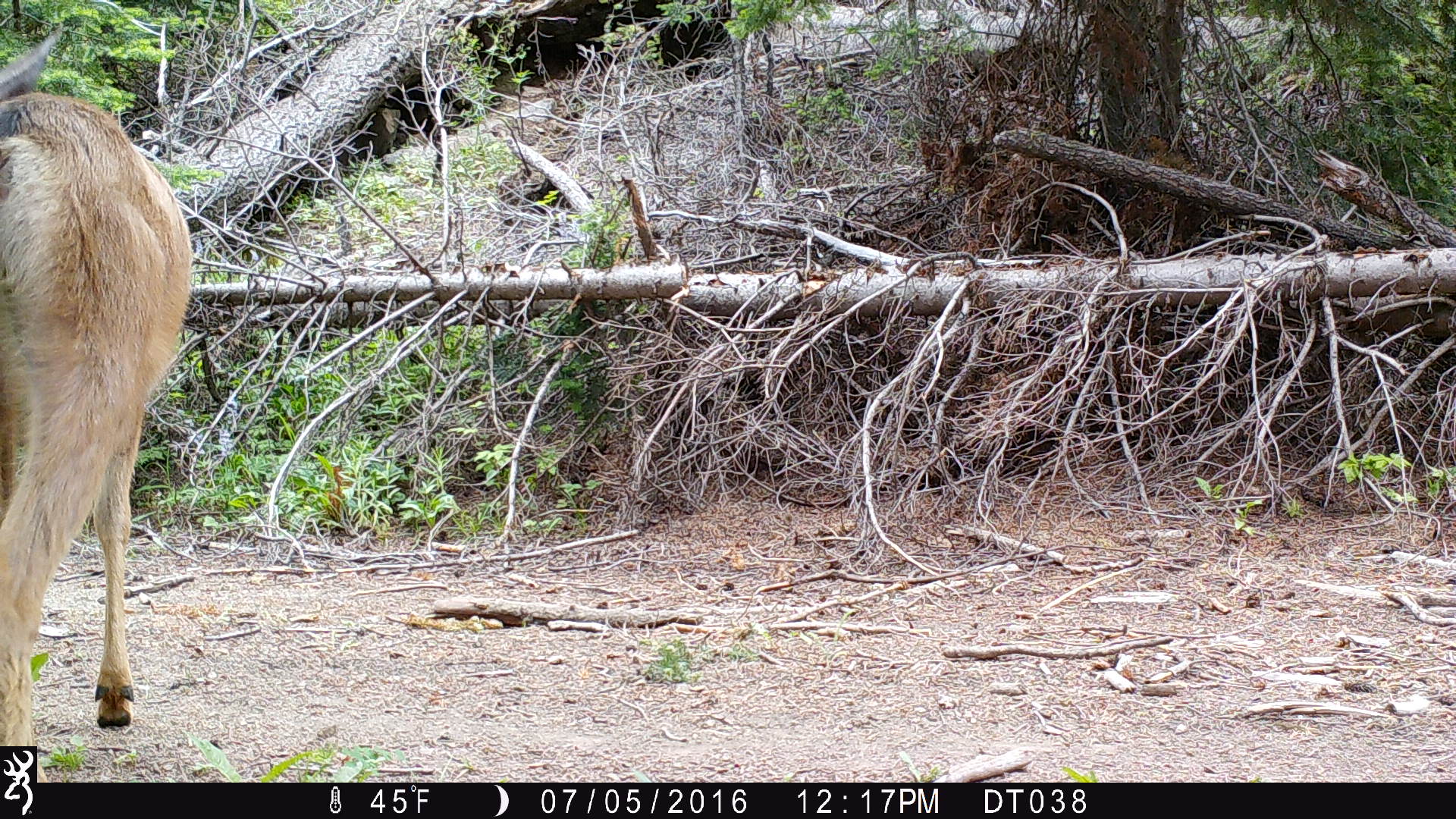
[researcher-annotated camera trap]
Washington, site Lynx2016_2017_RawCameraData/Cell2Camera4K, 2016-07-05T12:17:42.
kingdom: Animalia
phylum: Chordata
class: Mammalia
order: Artiodactyla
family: Cervidae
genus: Odocoileus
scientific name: Odocoileus hemionus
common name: mule deer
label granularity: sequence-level